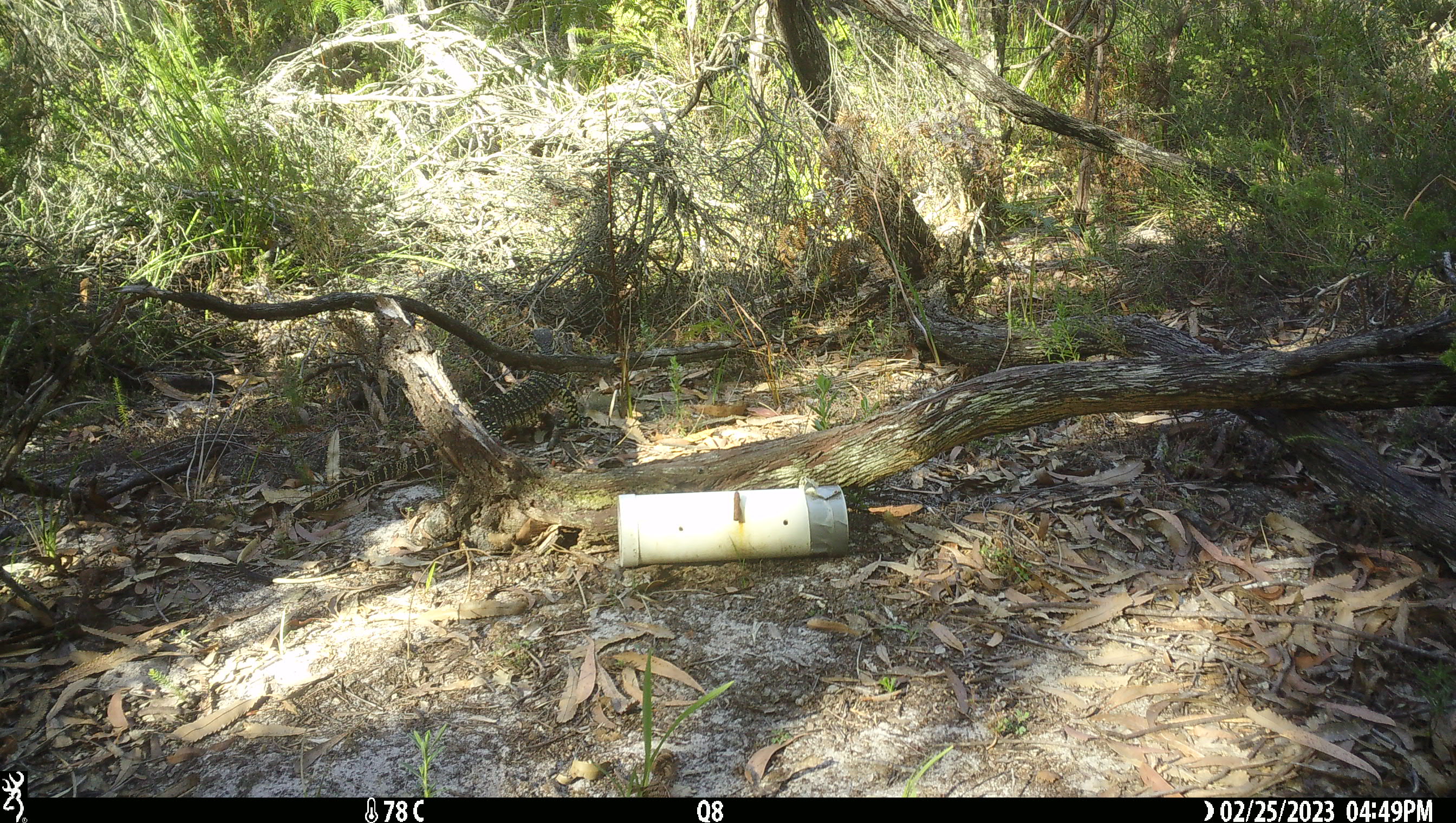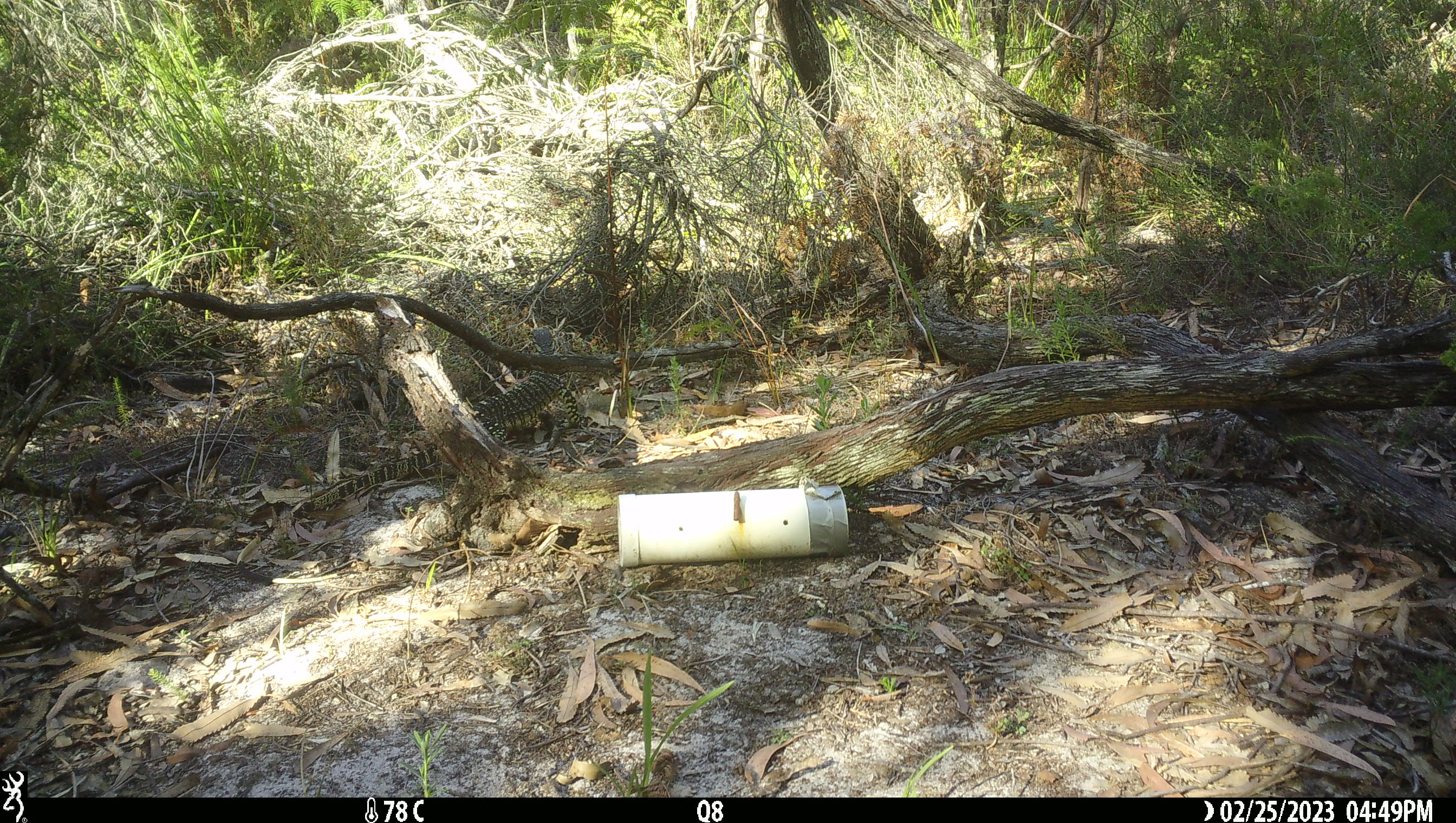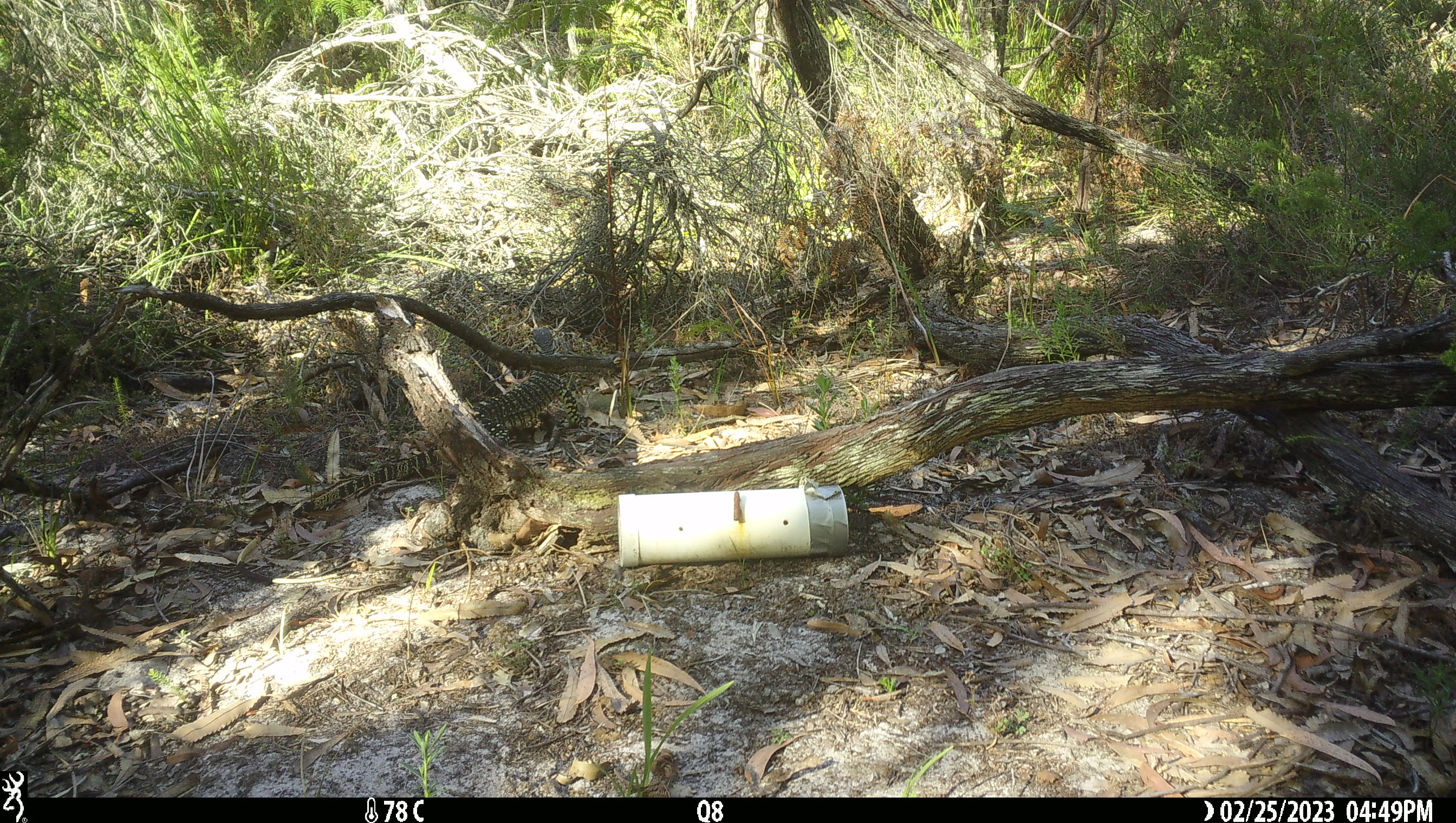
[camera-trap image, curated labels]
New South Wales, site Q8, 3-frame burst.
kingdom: Animalia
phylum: Chordata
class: Reptilia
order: Squamata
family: Varanidae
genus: Varanus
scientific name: Varanus varius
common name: lace monitor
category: goanna